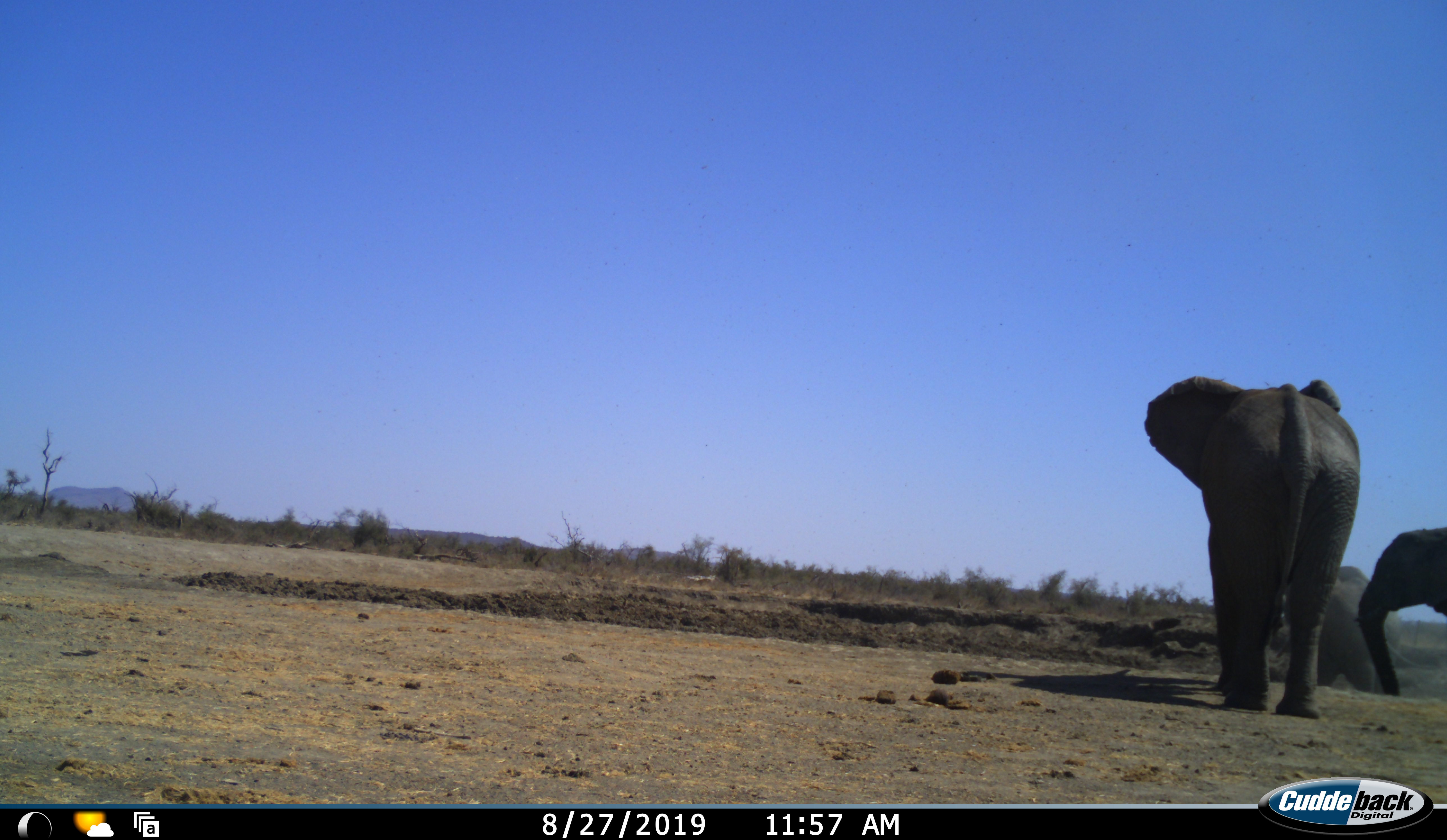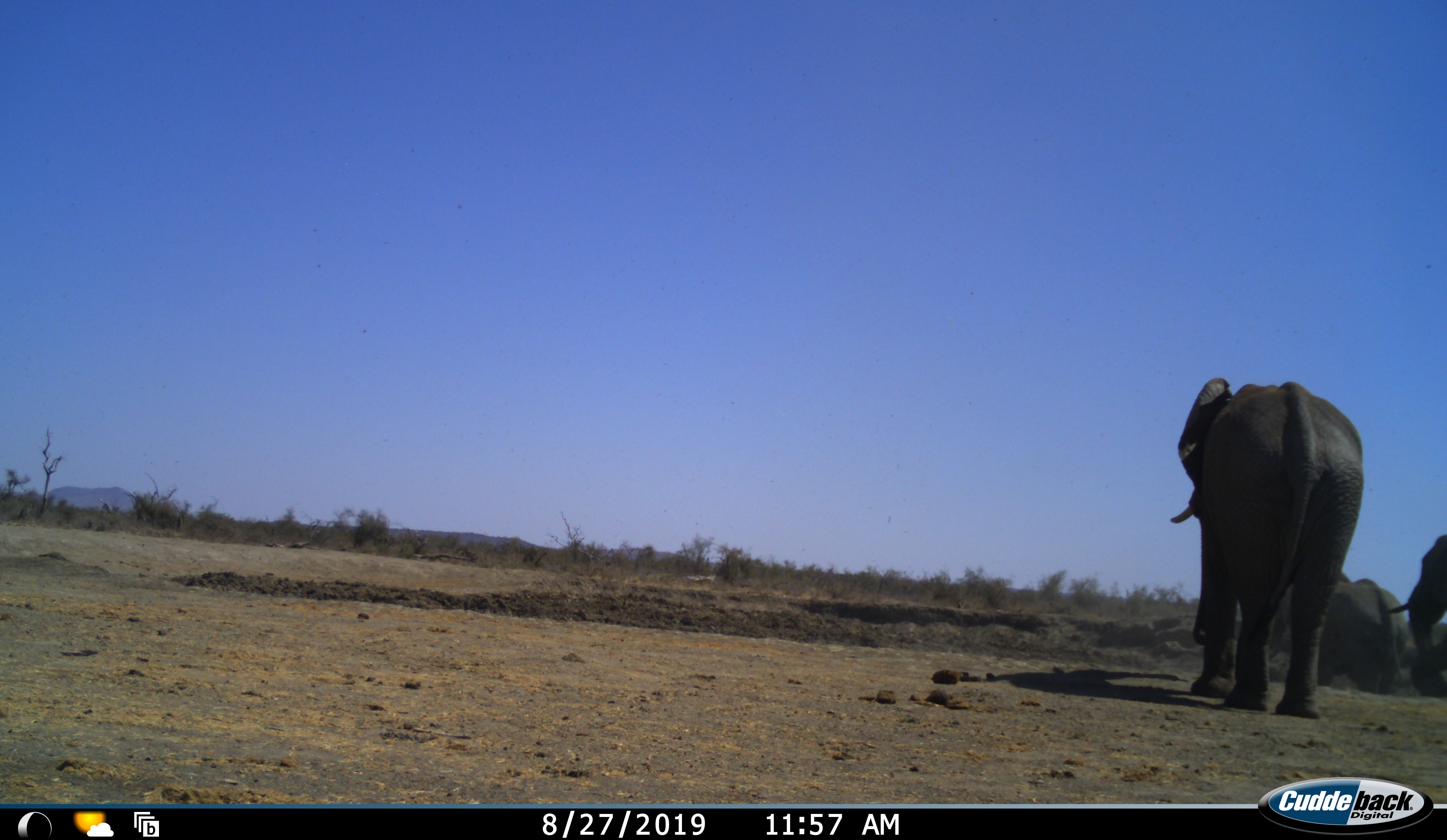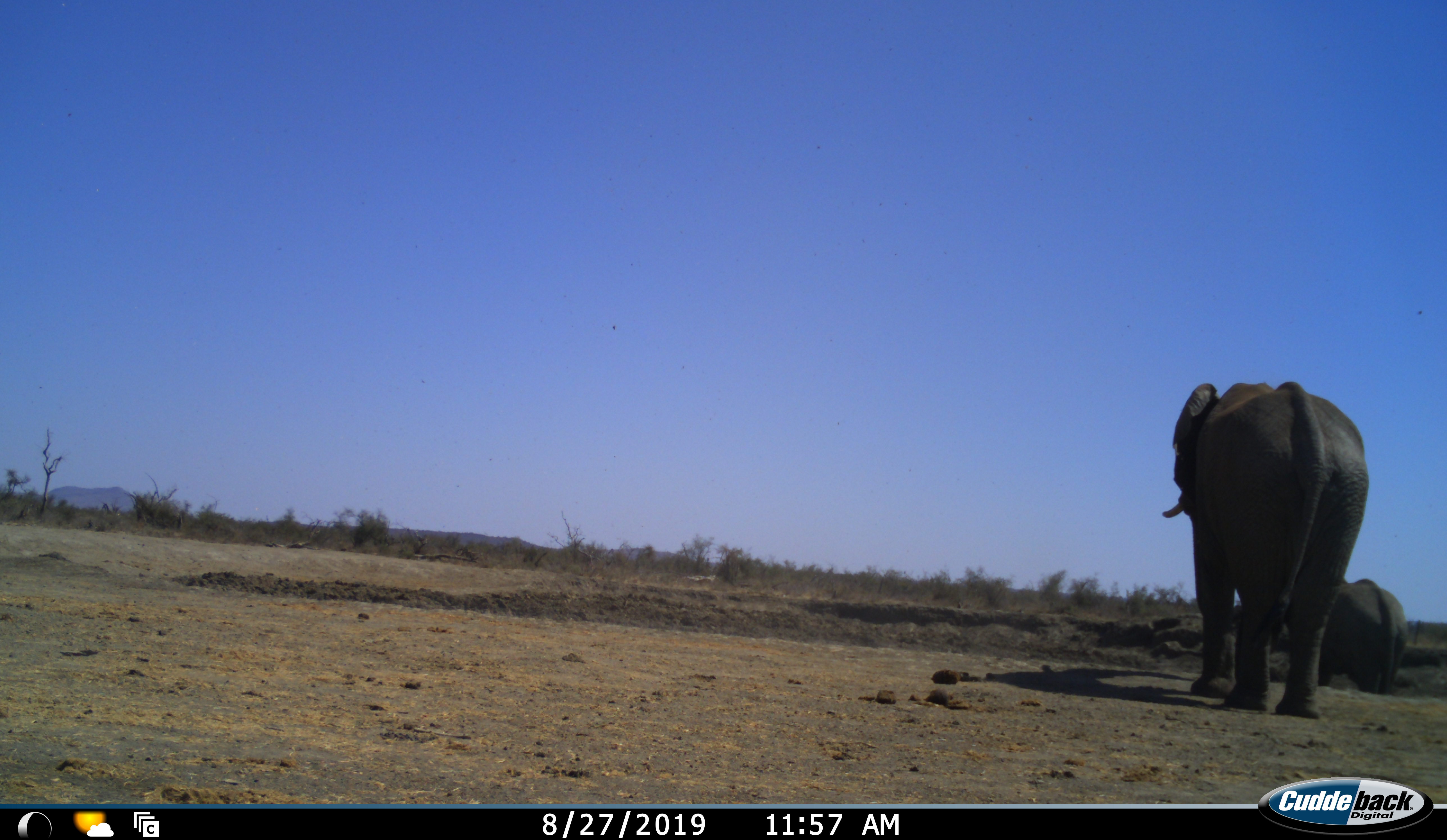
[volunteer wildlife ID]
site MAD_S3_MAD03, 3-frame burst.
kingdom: Animalia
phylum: Chordata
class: Mammalia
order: Proboscidea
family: Elephantidae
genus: Loxodonta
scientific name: Loxodonta africana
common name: african bush elephant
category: elephant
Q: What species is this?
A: Elephant (african bush elephant) (Loxodonta africana).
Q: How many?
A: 3.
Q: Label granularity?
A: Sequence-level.